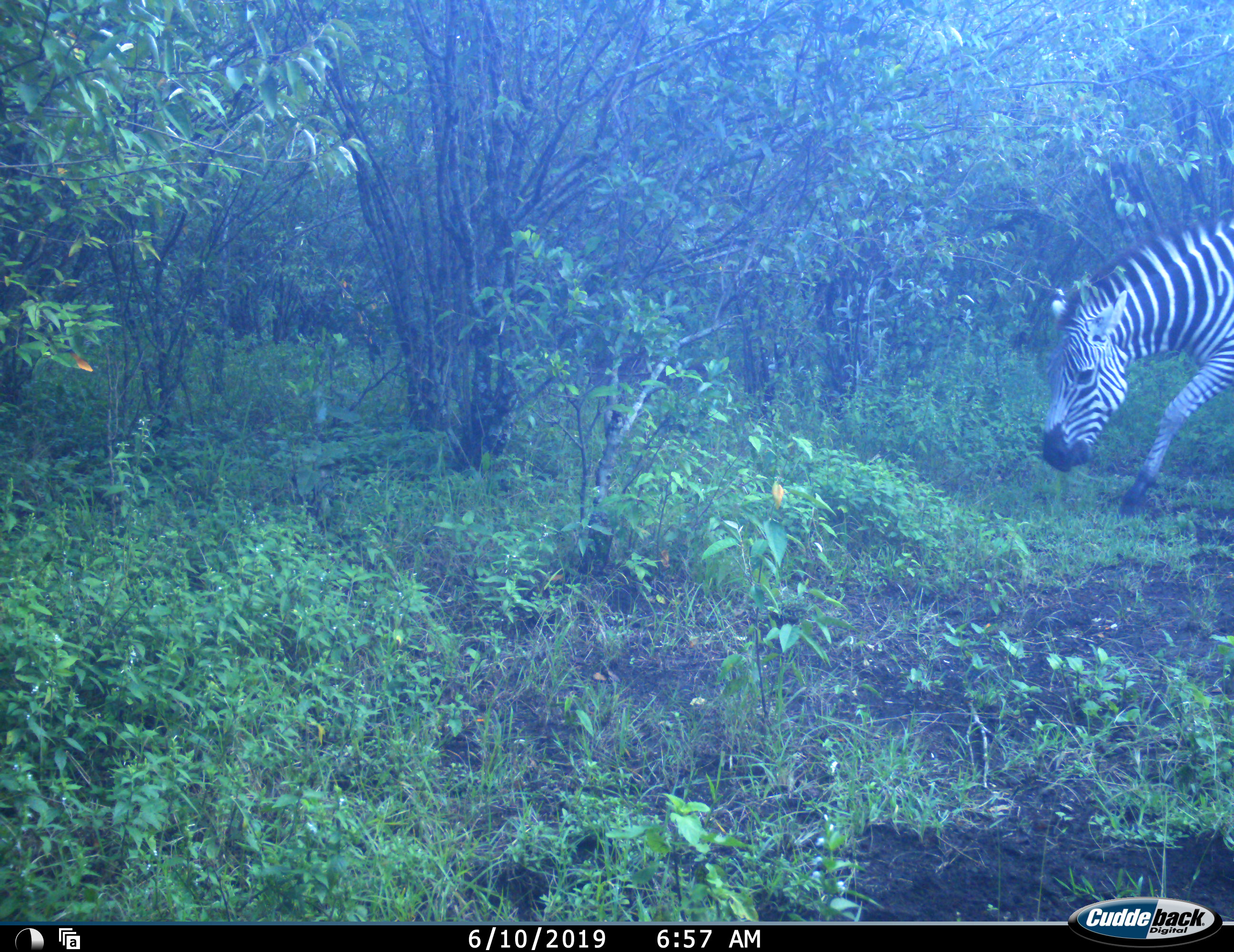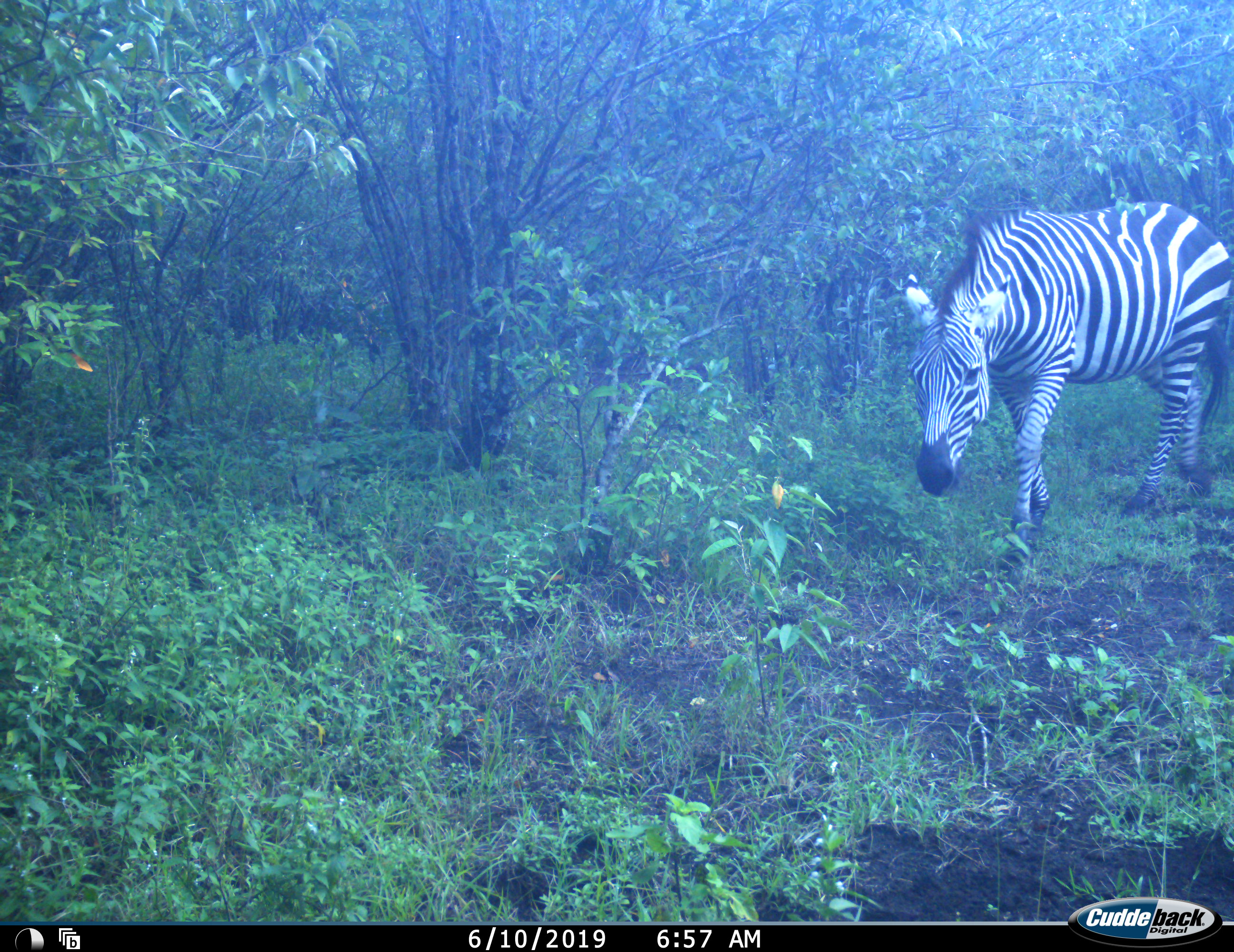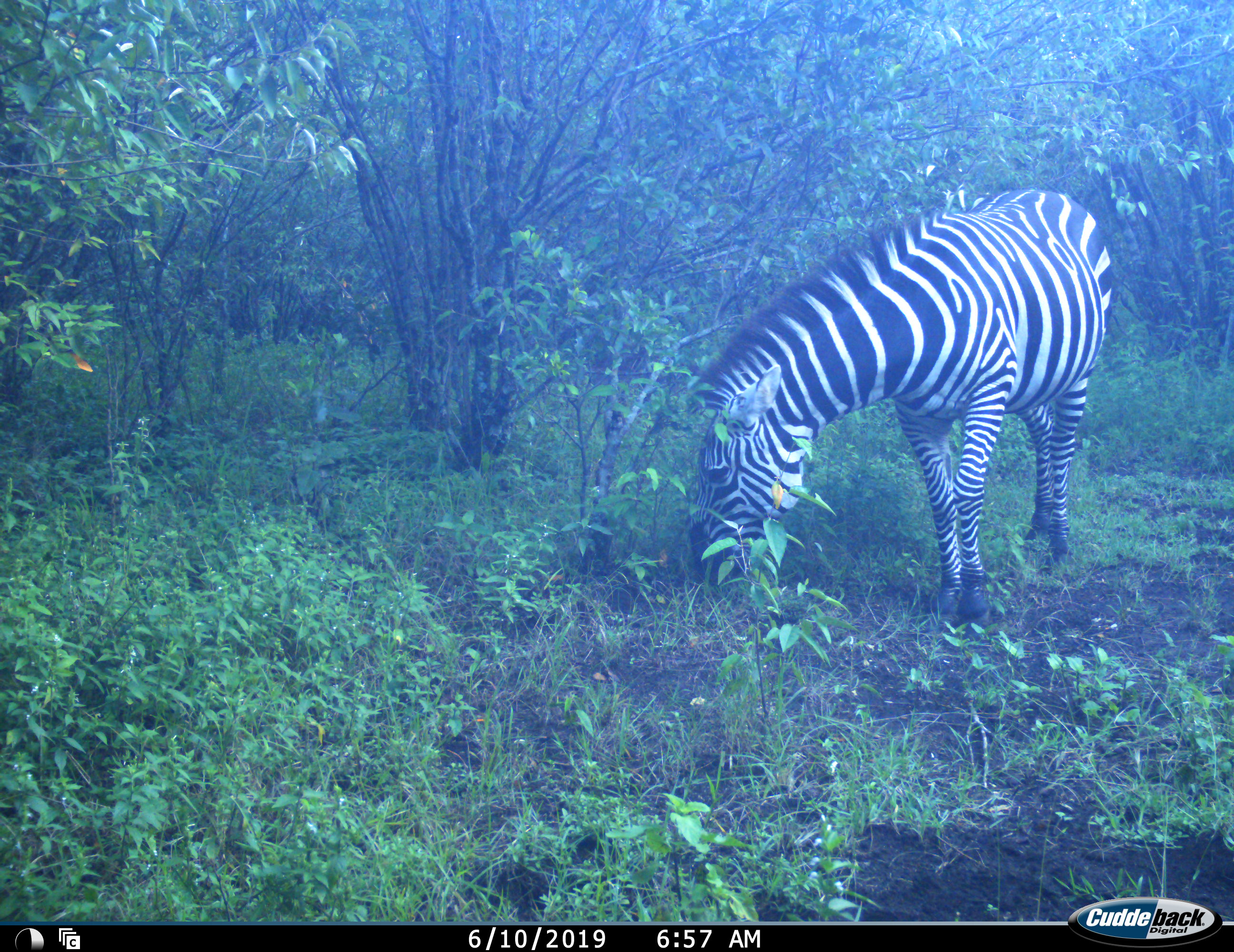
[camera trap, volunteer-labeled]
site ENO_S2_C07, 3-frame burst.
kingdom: Animalia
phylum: Chordata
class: Mammalia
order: Perissodactyla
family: Equidae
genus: Equus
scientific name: Equus quagga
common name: plains zebra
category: zebraplains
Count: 1.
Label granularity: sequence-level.